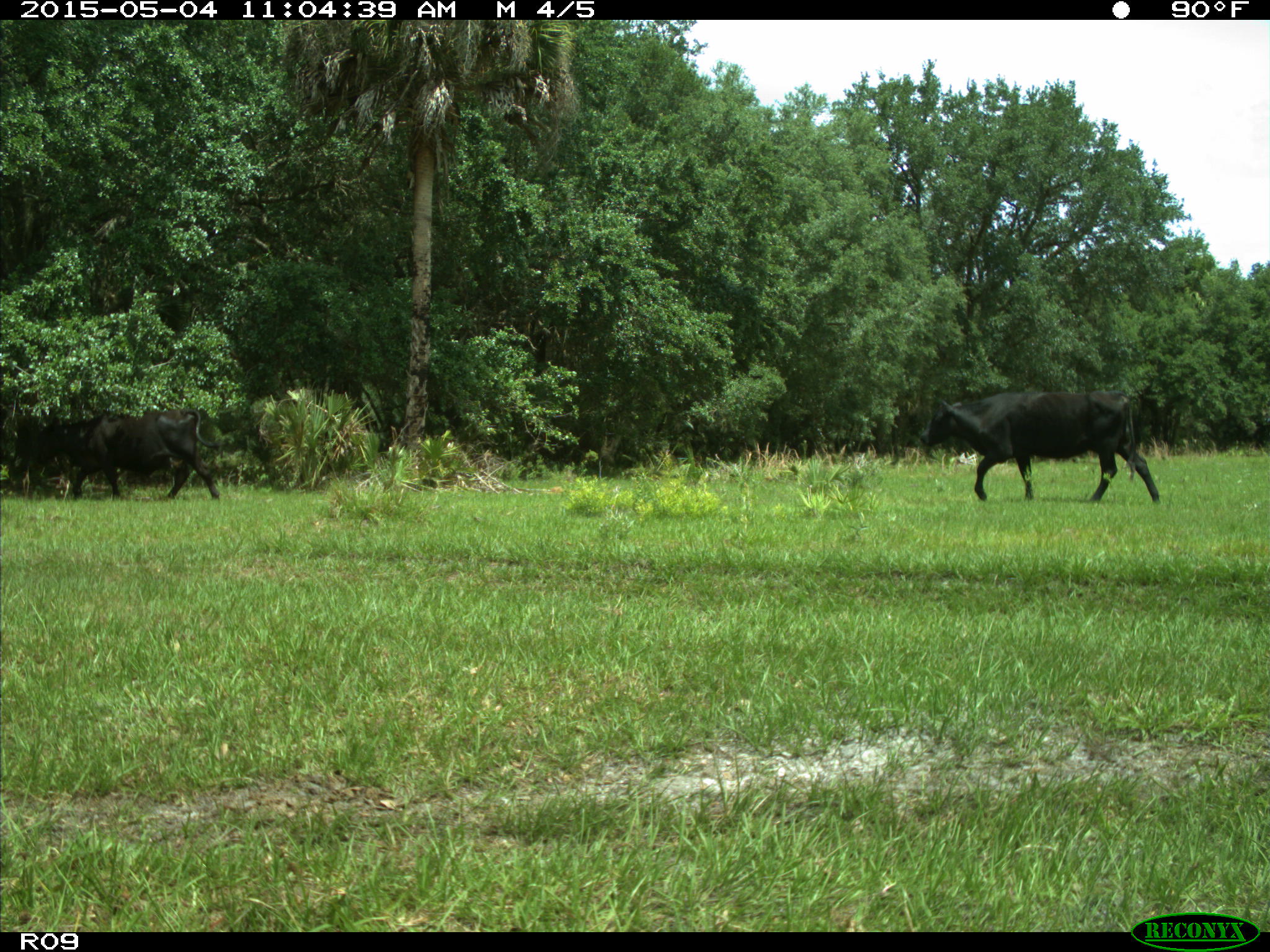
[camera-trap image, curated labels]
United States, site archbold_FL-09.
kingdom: Animalia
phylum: Chordata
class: Mammalia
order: Artiodactyla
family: Bovidae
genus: Bos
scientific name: Bos taurus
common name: domestic cow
Bos taurus (domestic cow).